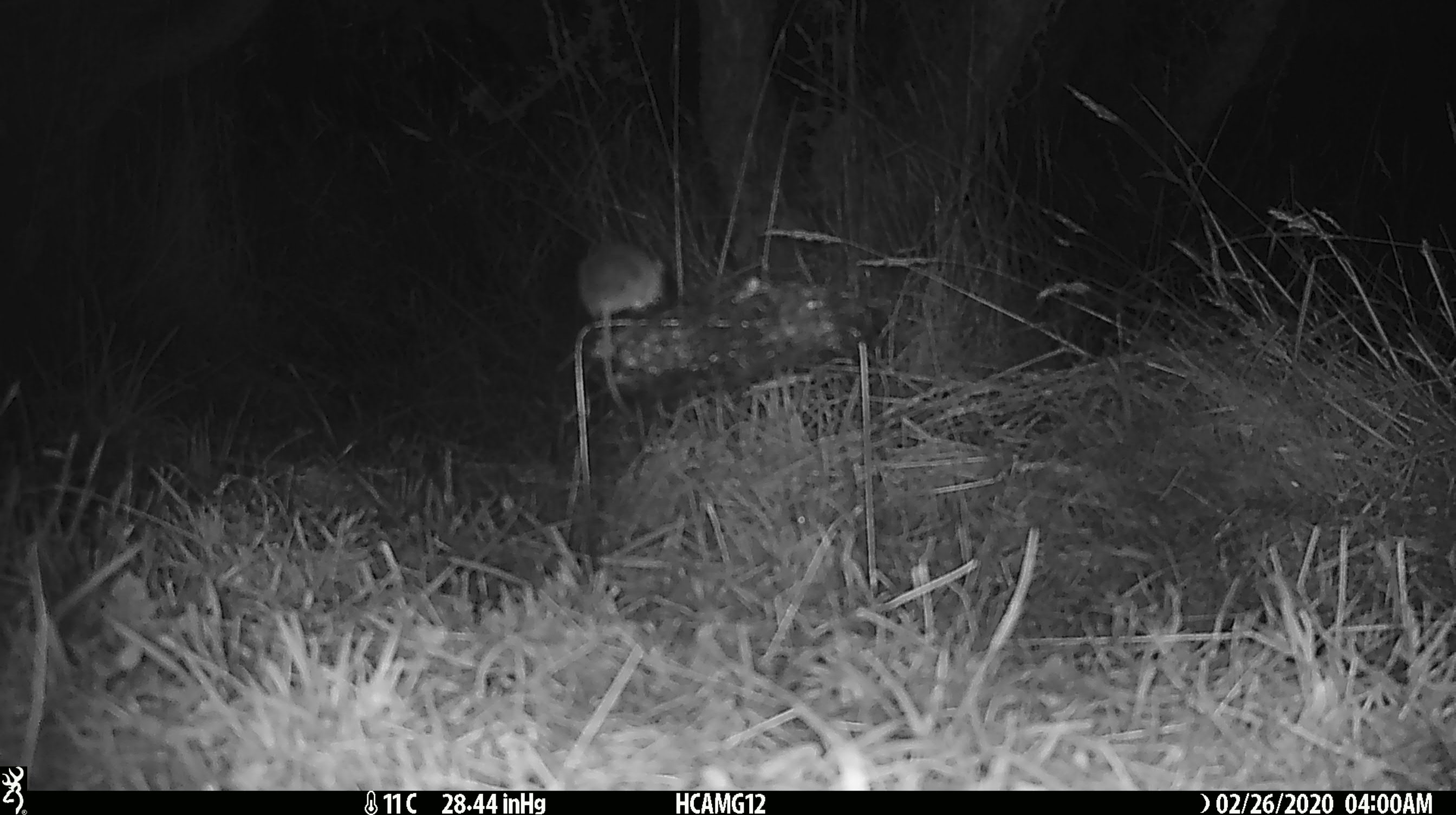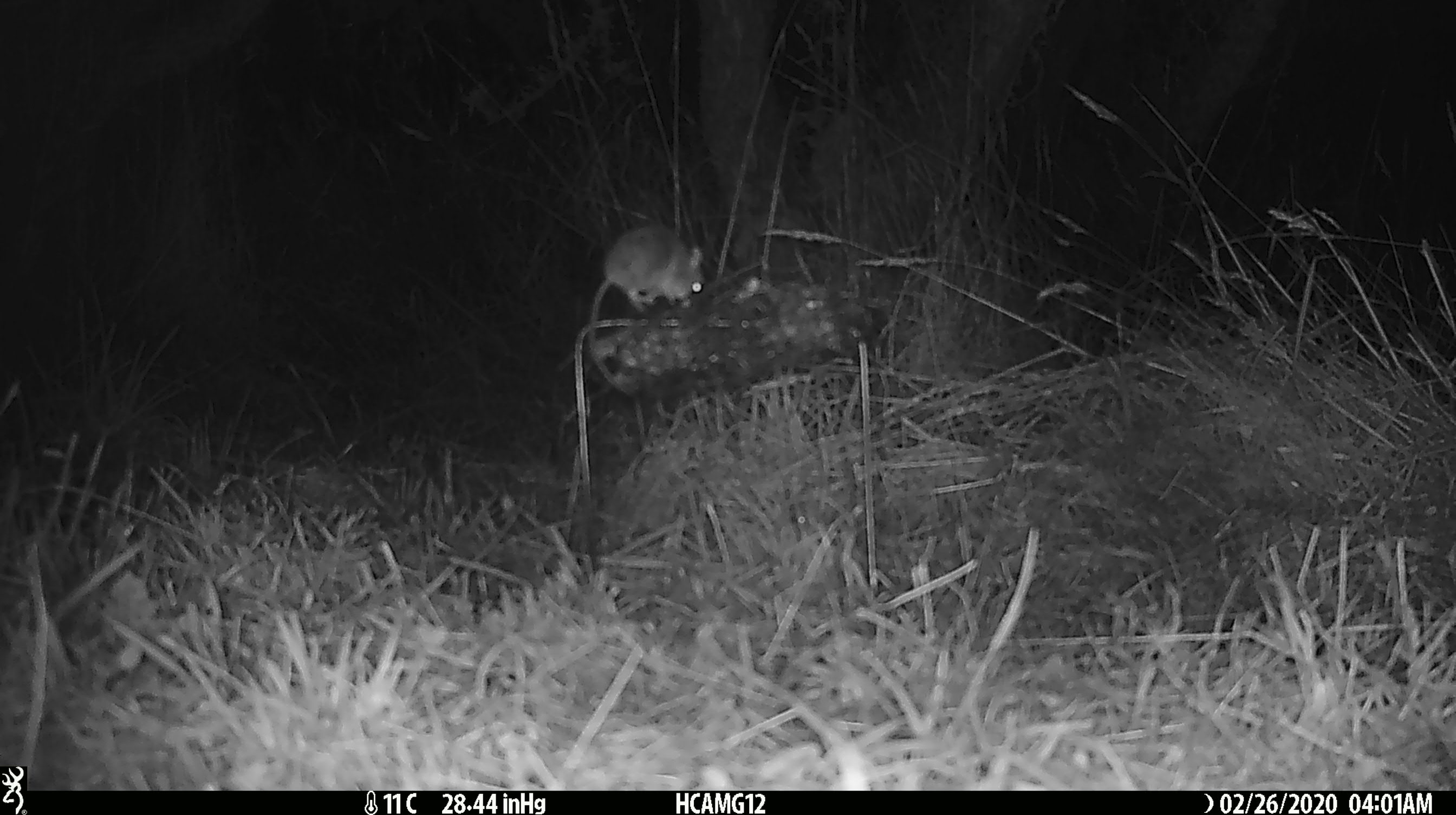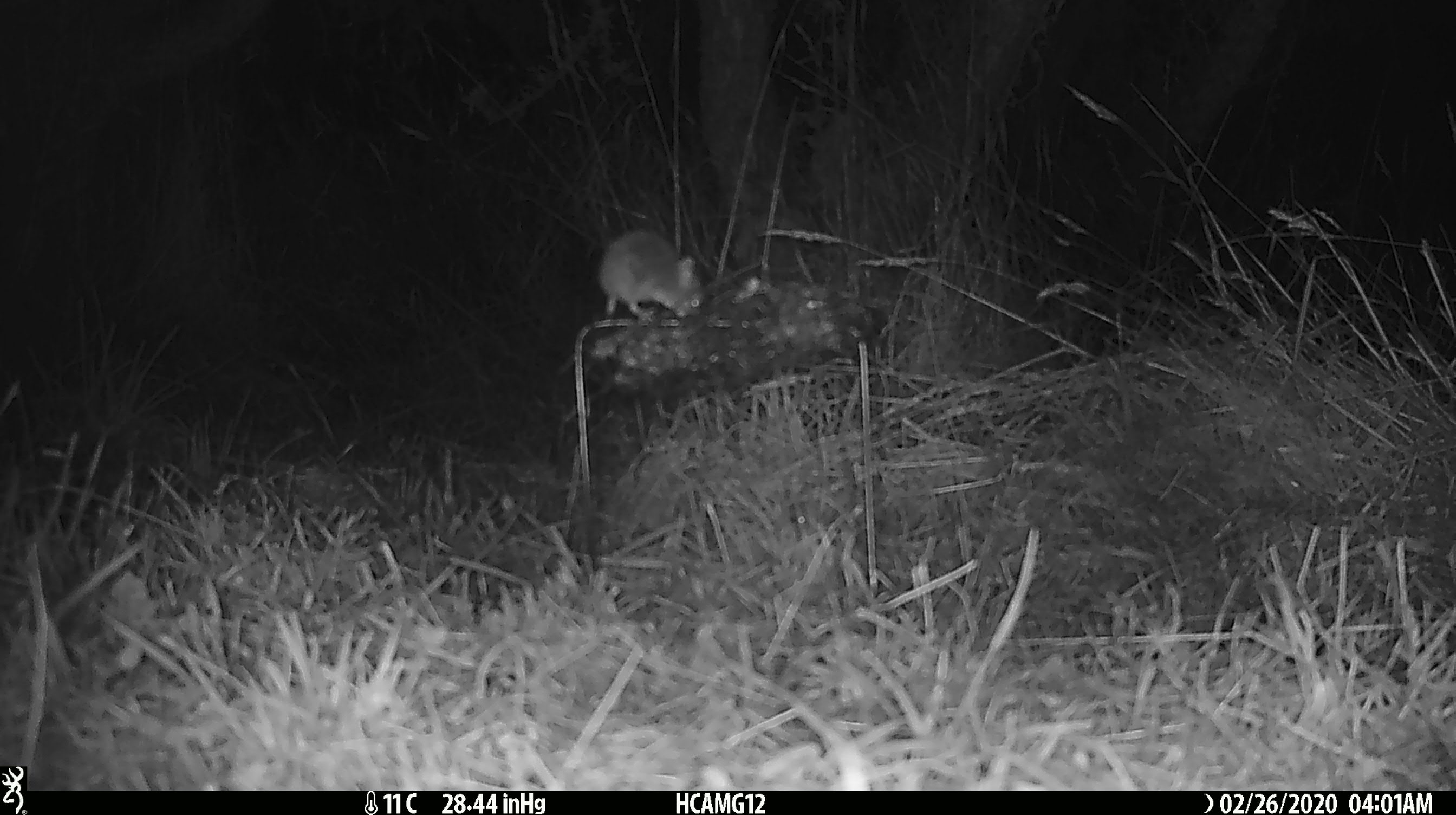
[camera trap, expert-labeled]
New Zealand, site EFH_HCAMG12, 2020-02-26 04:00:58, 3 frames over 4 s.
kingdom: Animalia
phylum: Chordata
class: Mammalia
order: Rodentia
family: Muridae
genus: Mus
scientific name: Mus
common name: mouse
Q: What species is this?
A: Mouse (Mus).